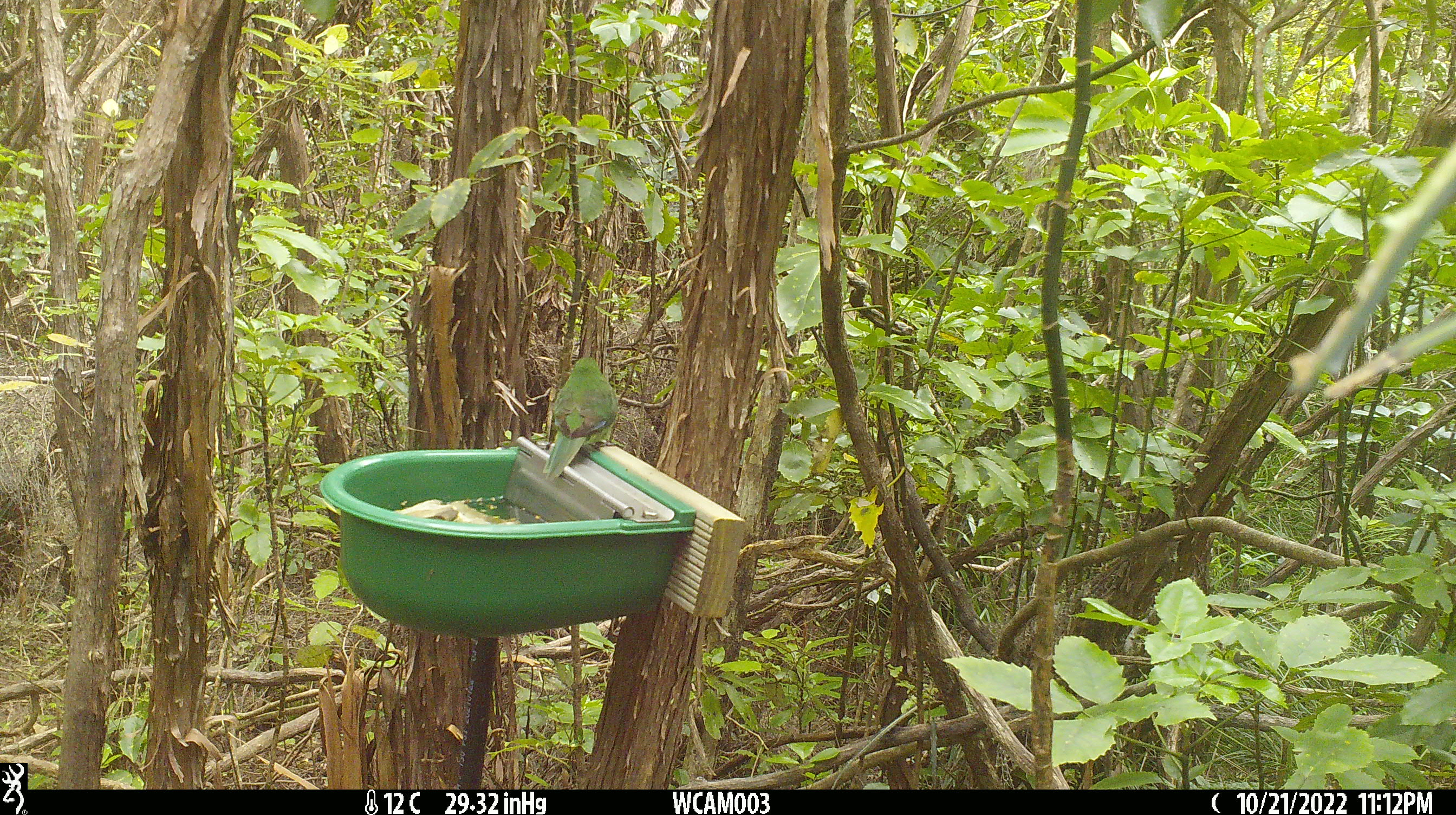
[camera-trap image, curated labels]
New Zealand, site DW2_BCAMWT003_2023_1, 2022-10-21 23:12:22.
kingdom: Animalia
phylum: Chordata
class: Aves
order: Psittaciformes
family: Psittaculidae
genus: Cyanoramphus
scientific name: Cyanoramphus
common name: parakeet